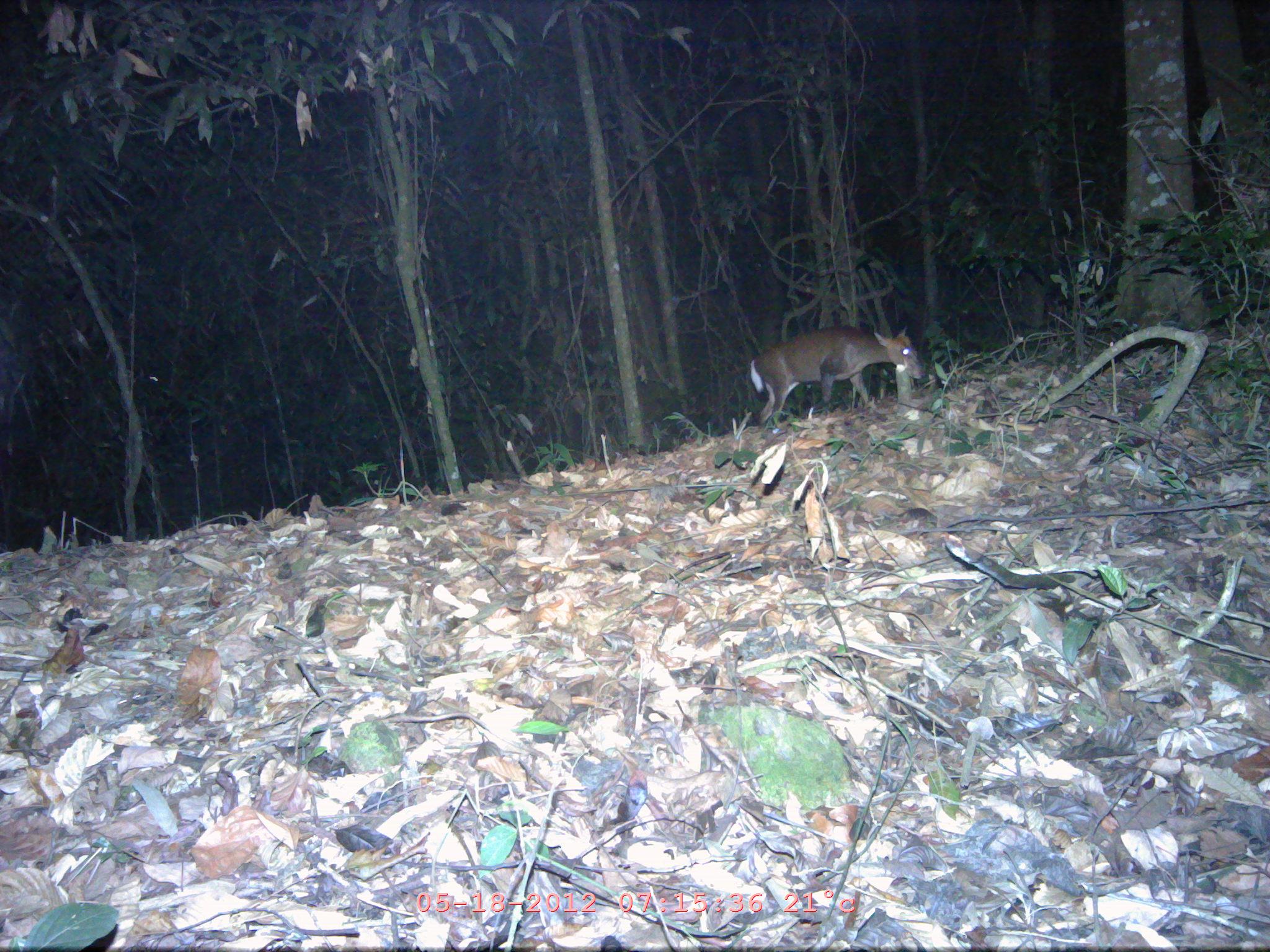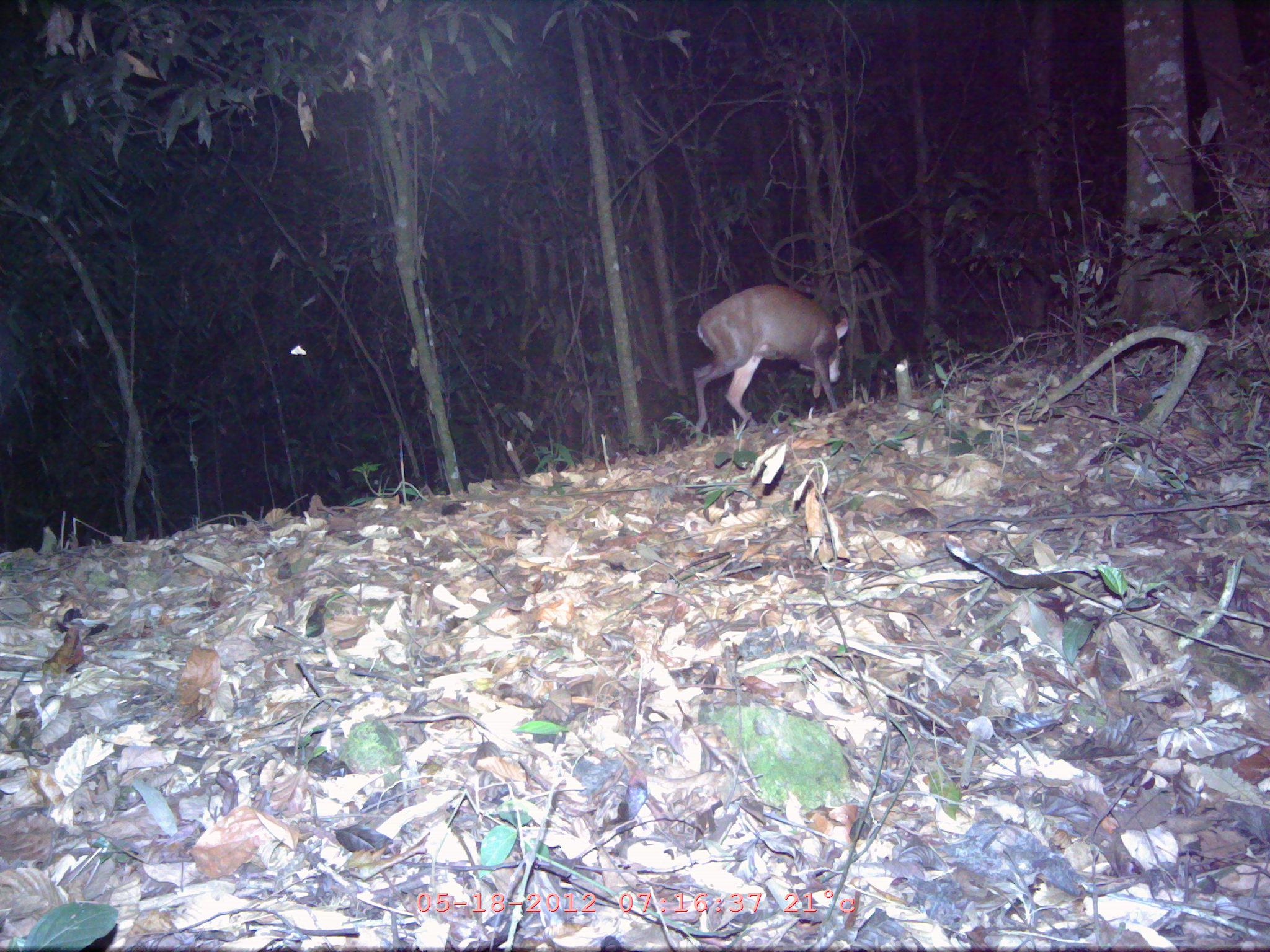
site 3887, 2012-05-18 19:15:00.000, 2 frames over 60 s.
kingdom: Animalia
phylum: Chordata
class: Mammalia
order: Artiodactyla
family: Cervidae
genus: Muntiacus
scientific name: Muntiacus muntjak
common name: southern red muntjac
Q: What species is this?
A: Muntiacus muntjak (southern red muntjac).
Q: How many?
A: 1.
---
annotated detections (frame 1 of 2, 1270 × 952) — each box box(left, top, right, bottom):
muntiacus muntjak: box(749, 324, 925, 426)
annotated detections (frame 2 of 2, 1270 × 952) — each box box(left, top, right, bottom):
muntiacus muntjak: box(692, 284, 849, 431)